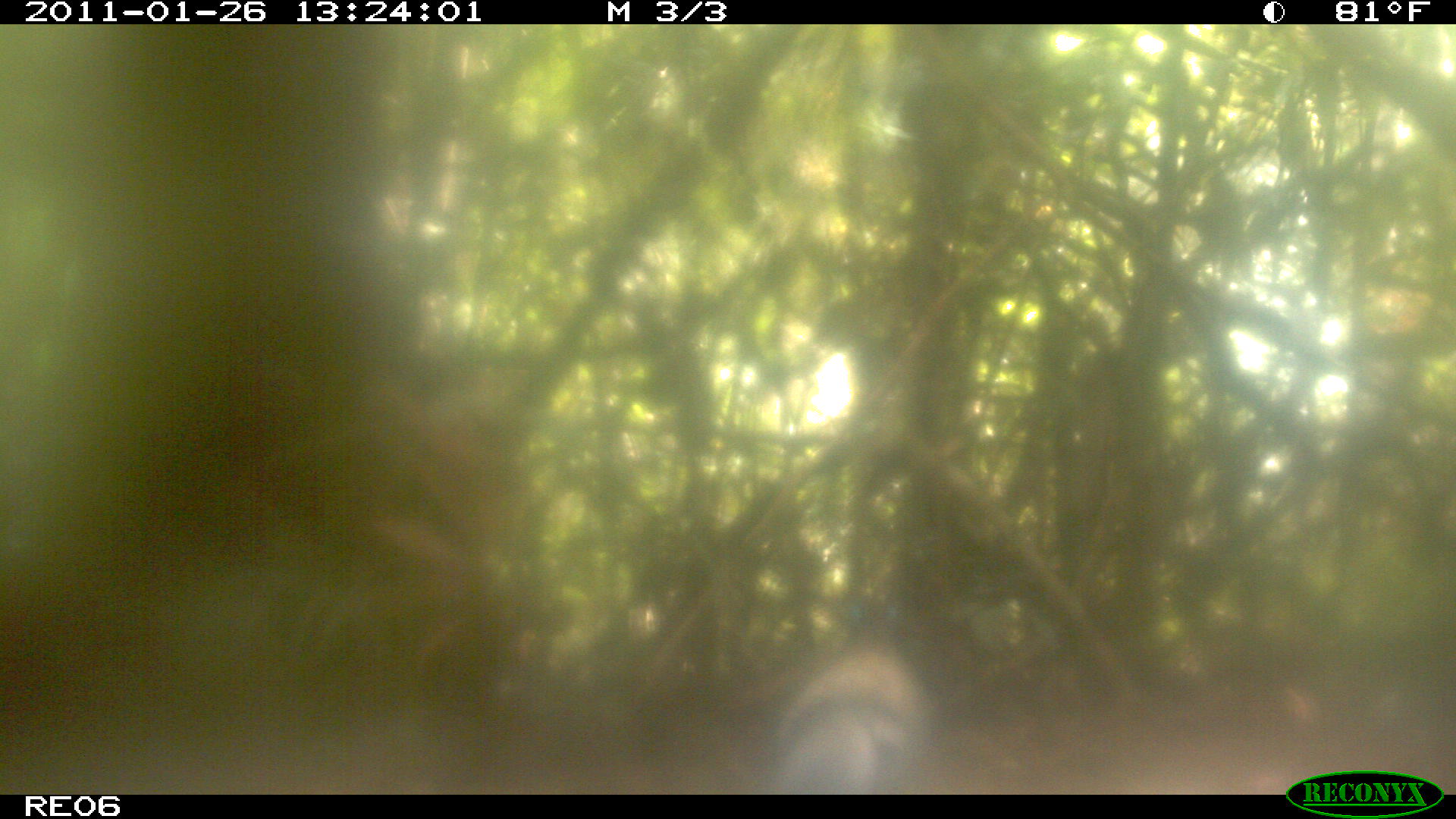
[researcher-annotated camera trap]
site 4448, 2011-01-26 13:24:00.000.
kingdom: Animalia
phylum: Chordata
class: Aves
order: Cuculiformes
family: Cuculidae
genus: Coua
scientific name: Coua serriana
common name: red-breasted coua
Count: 1.